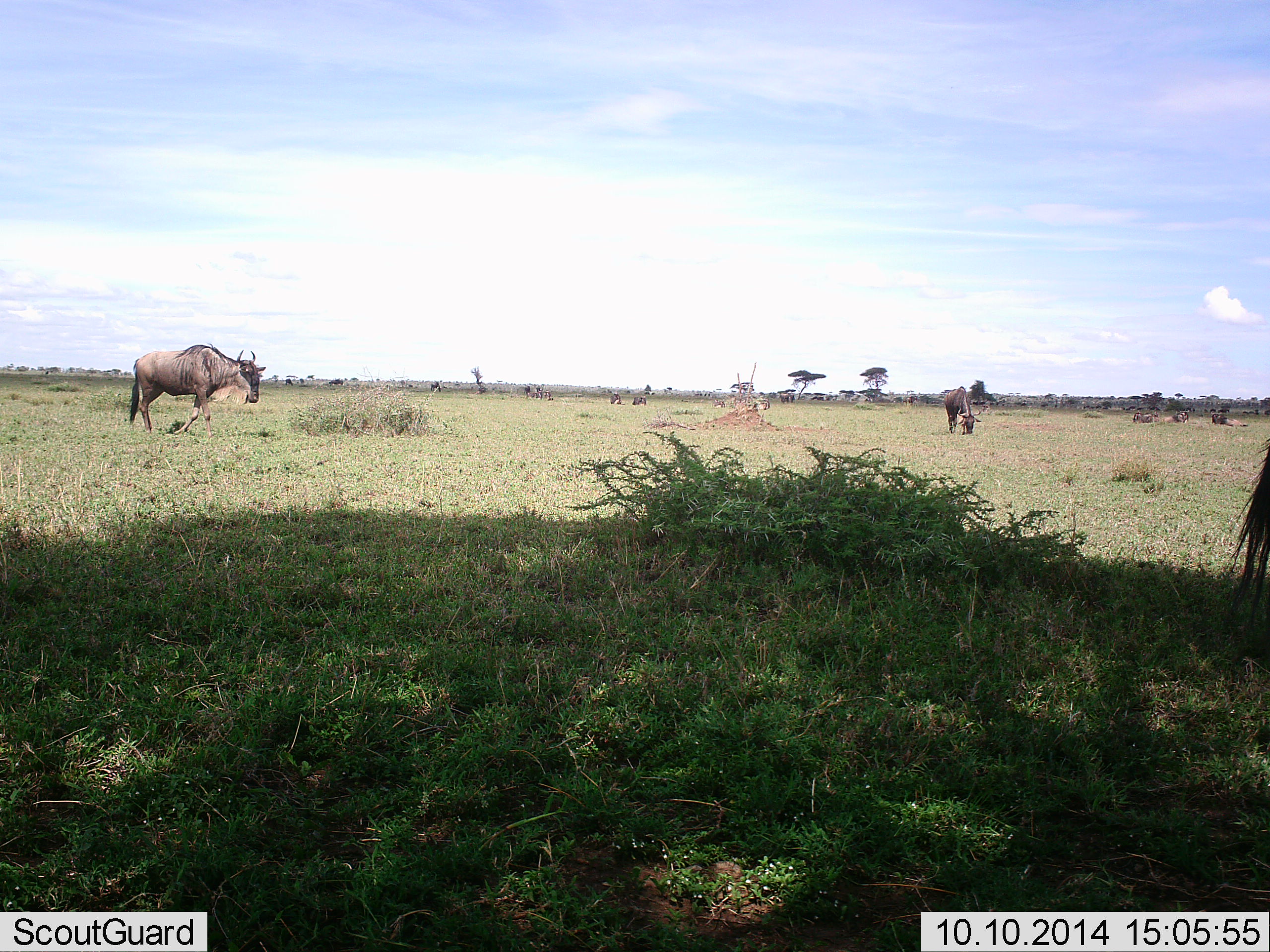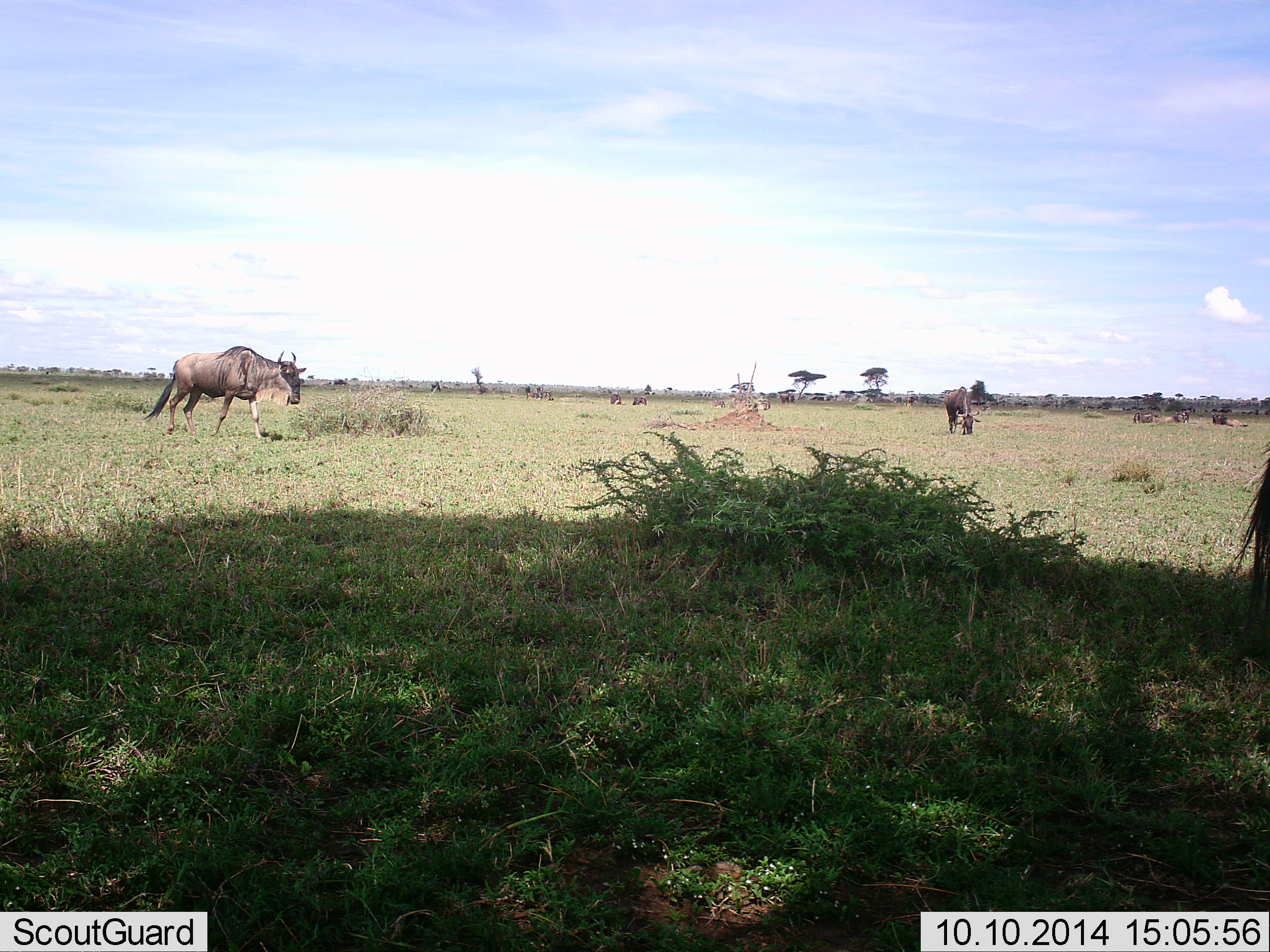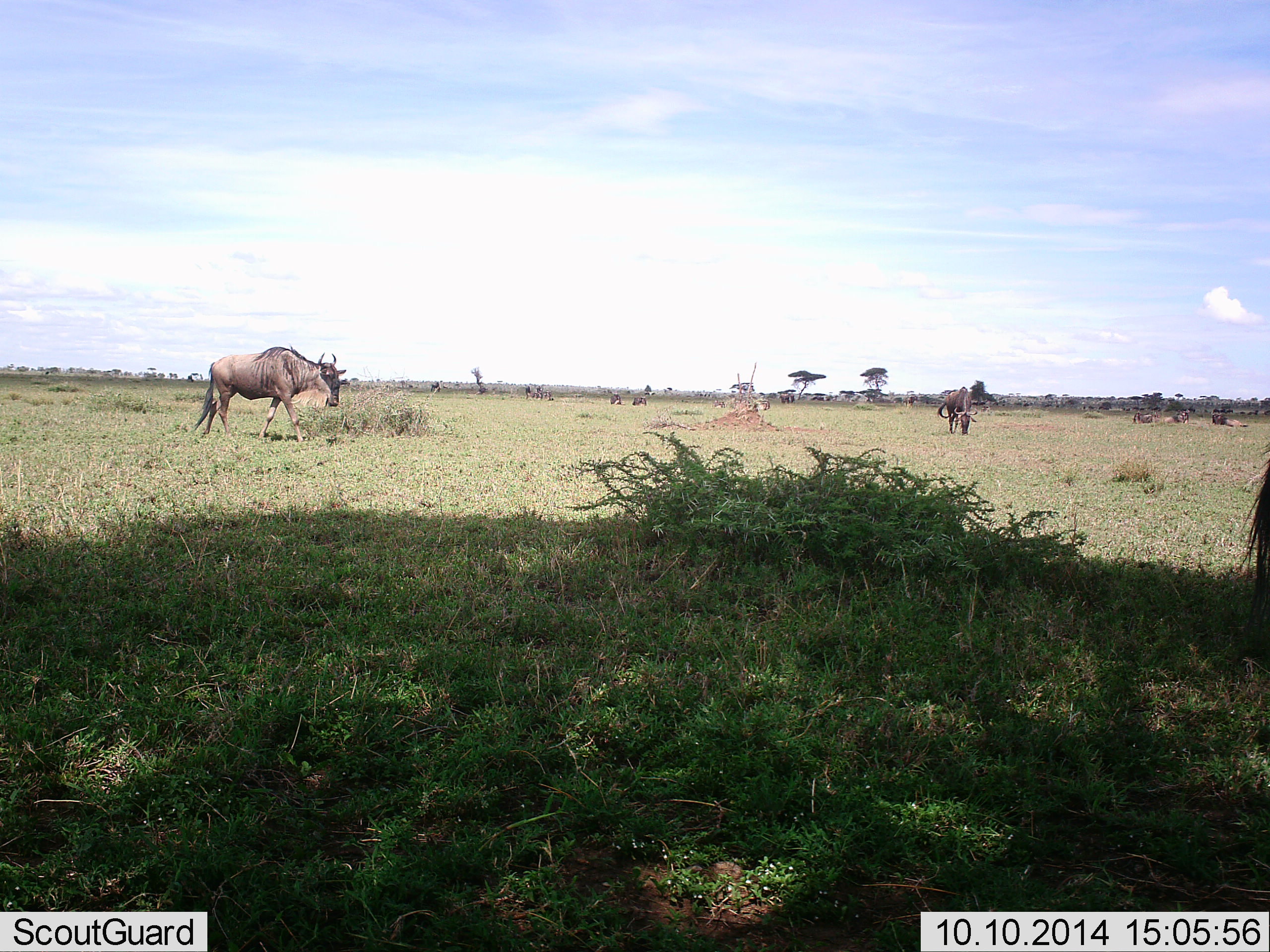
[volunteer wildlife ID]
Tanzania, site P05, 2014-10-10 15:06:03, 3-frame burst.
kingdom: Animalia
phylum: Chordata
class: Mammalia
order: Artiodactyla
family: Bovidae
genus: Connochaetes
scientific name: Connochaetes taurinus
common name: blue wildebeest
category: wildebeest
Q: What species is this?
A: Wildebeest (blue wildebeest) (Connochaetes taurinus).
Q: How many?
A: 7.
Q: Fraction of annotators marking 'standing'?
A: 60%.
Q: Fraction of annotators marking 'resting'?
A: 40%.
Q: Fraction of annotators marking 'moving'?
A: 80%.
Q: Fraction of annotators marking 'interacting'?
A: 0%.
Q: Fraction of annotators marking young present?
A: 0%.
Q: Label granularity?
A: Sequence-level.